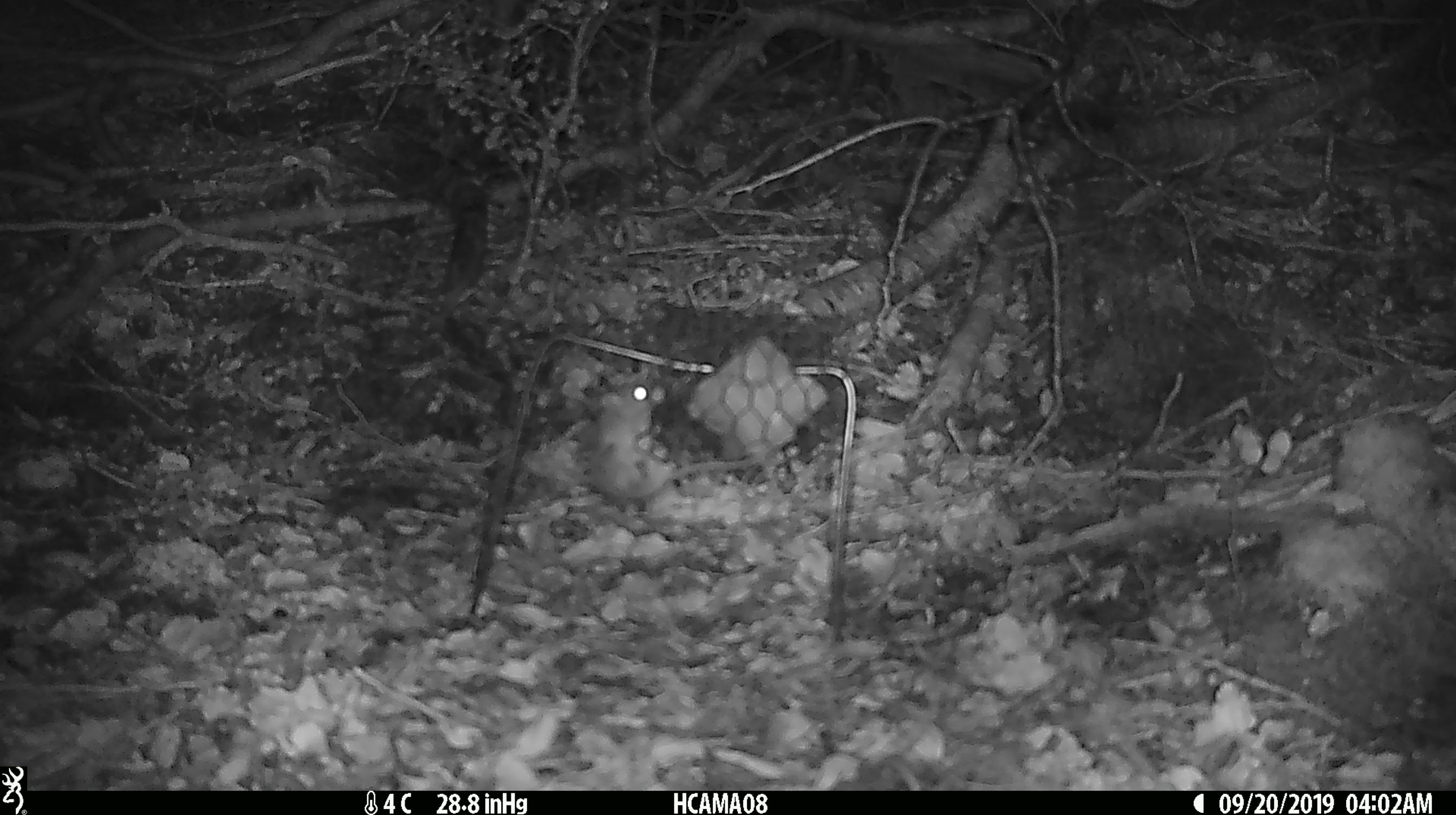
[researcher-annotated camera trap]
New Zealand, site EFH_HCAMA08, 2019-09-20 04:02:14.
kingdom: Animalia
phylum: Chordata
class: Mammalia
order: Rodentia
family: Muridae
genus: Mus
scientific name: Mus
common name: mouse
Mouse (Mus).